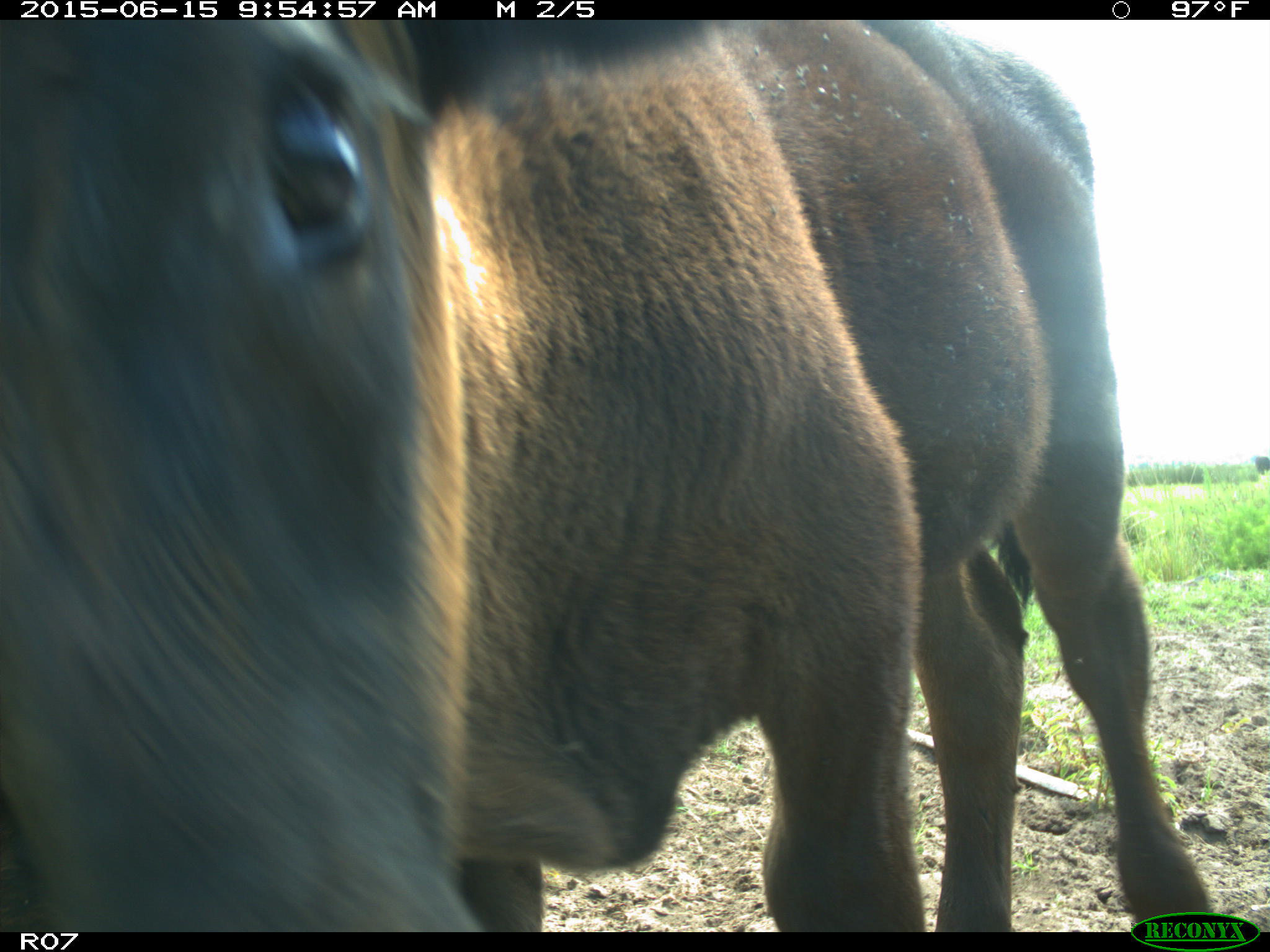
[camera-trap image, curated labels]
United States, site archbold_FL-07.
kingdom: Animalia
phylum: Chordata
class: Mammalia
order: Artiodactyla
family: Bovidae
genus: Bos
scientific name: Bos taurus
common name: domestic cow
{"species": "Bos taurus (domestic cow)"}